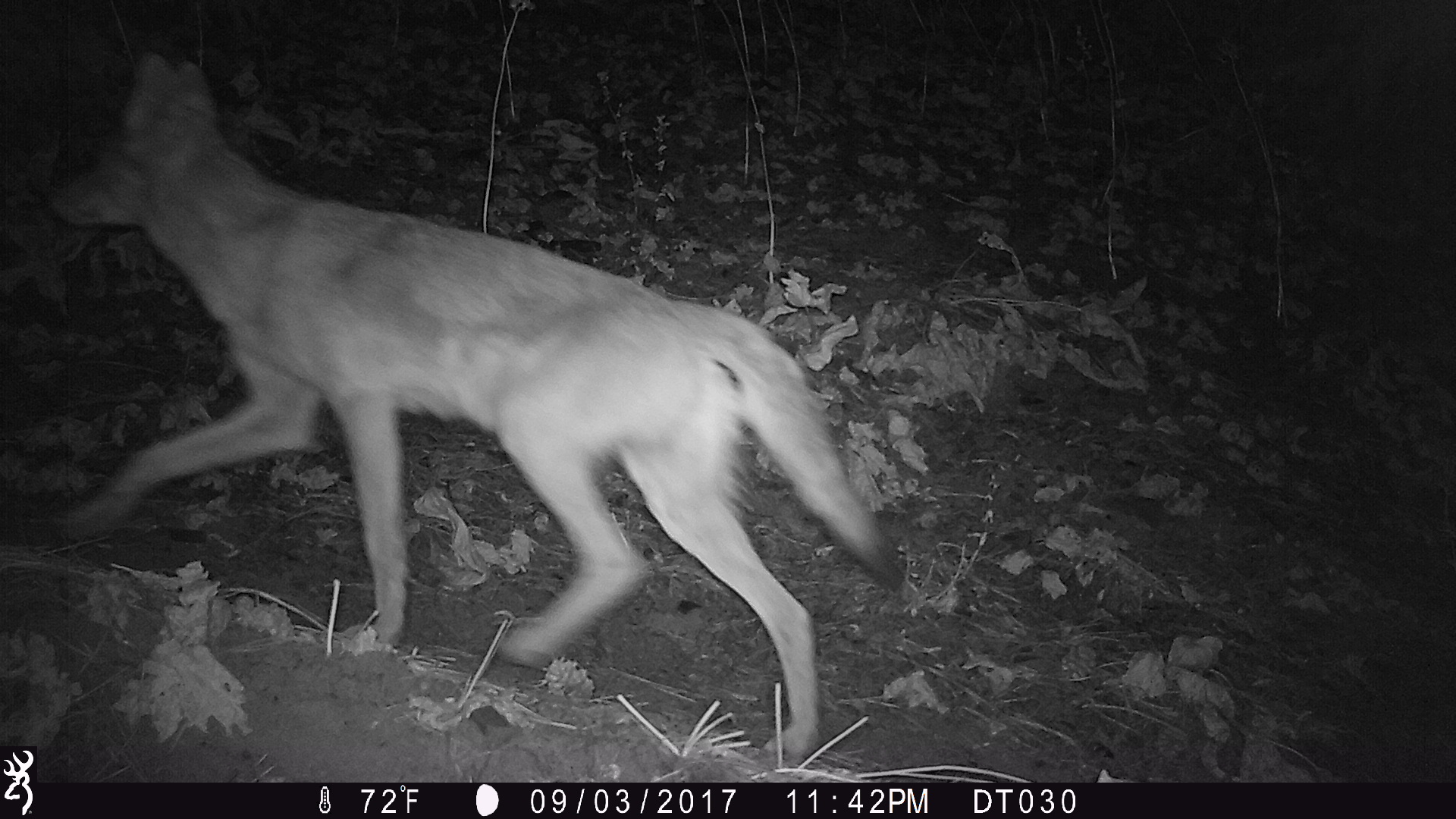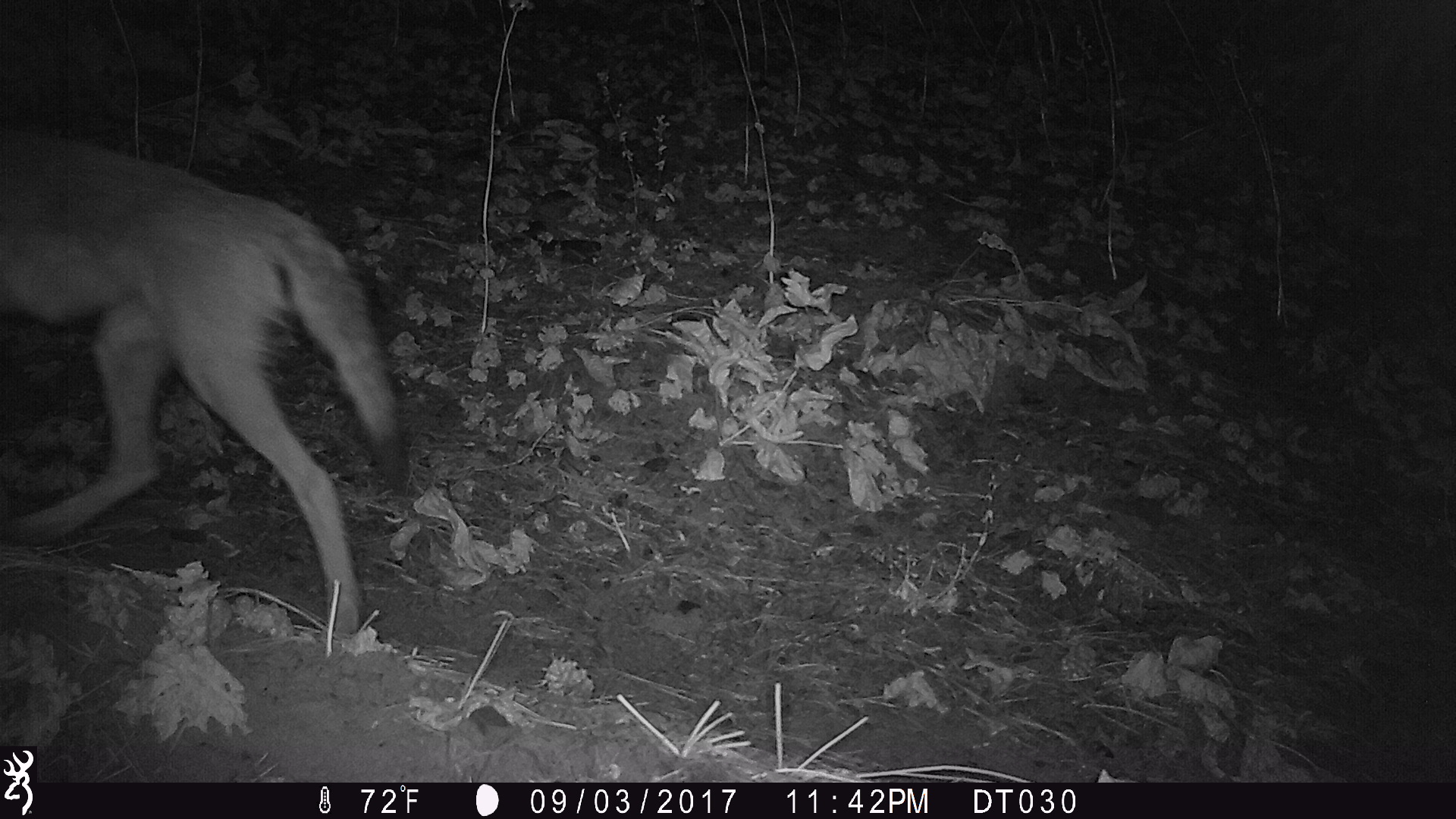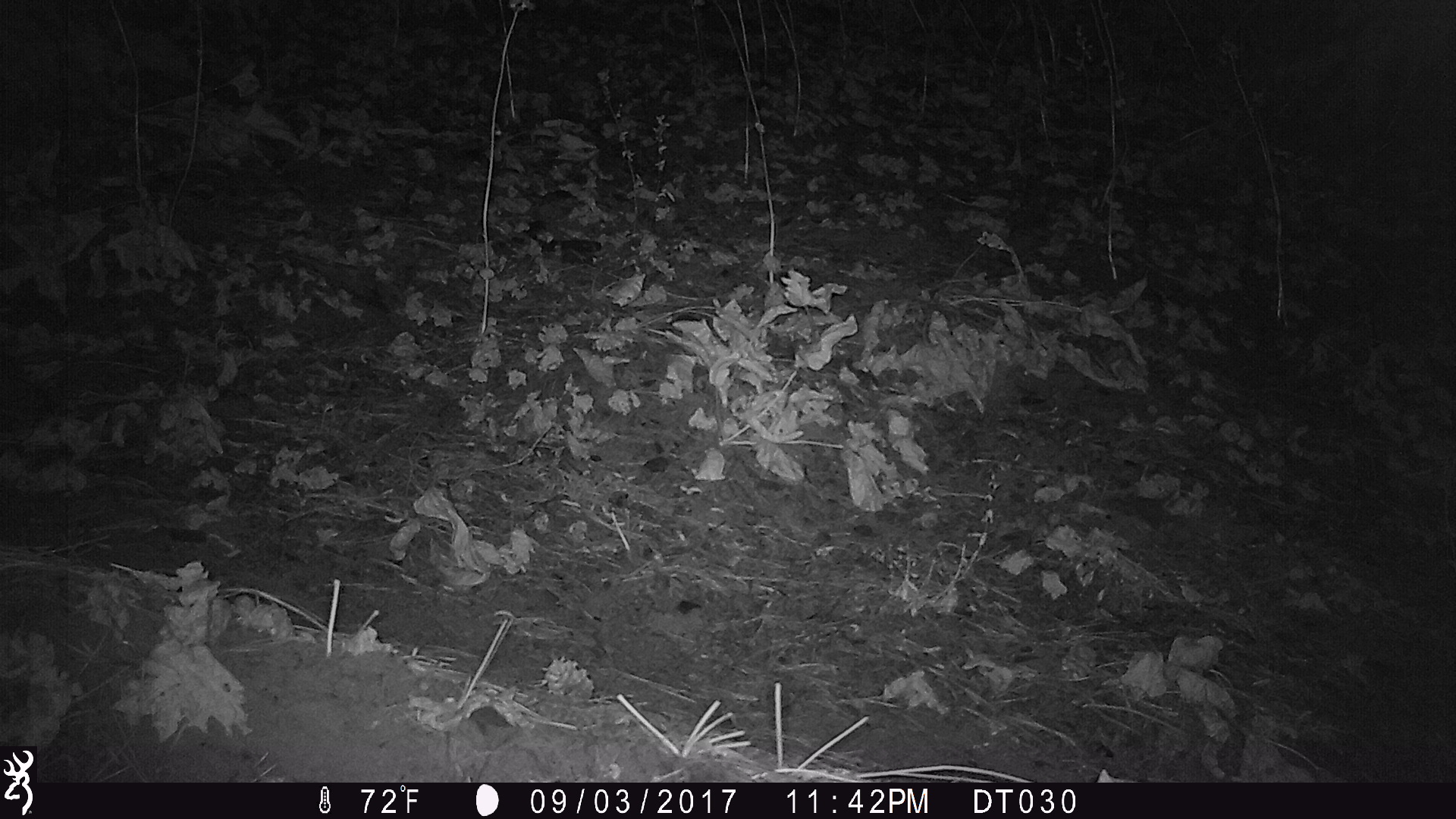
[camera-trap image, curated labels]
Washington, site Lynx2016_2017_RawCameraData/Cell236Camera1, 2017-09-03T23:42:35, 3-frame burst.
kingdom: Animalia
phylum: Chordata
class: Mammalia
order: Carnivora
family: Canidae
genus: Canis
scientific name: Canis latrans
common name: coyote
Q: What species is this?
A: Canis latrans (coyote).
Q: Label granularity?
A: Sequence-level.